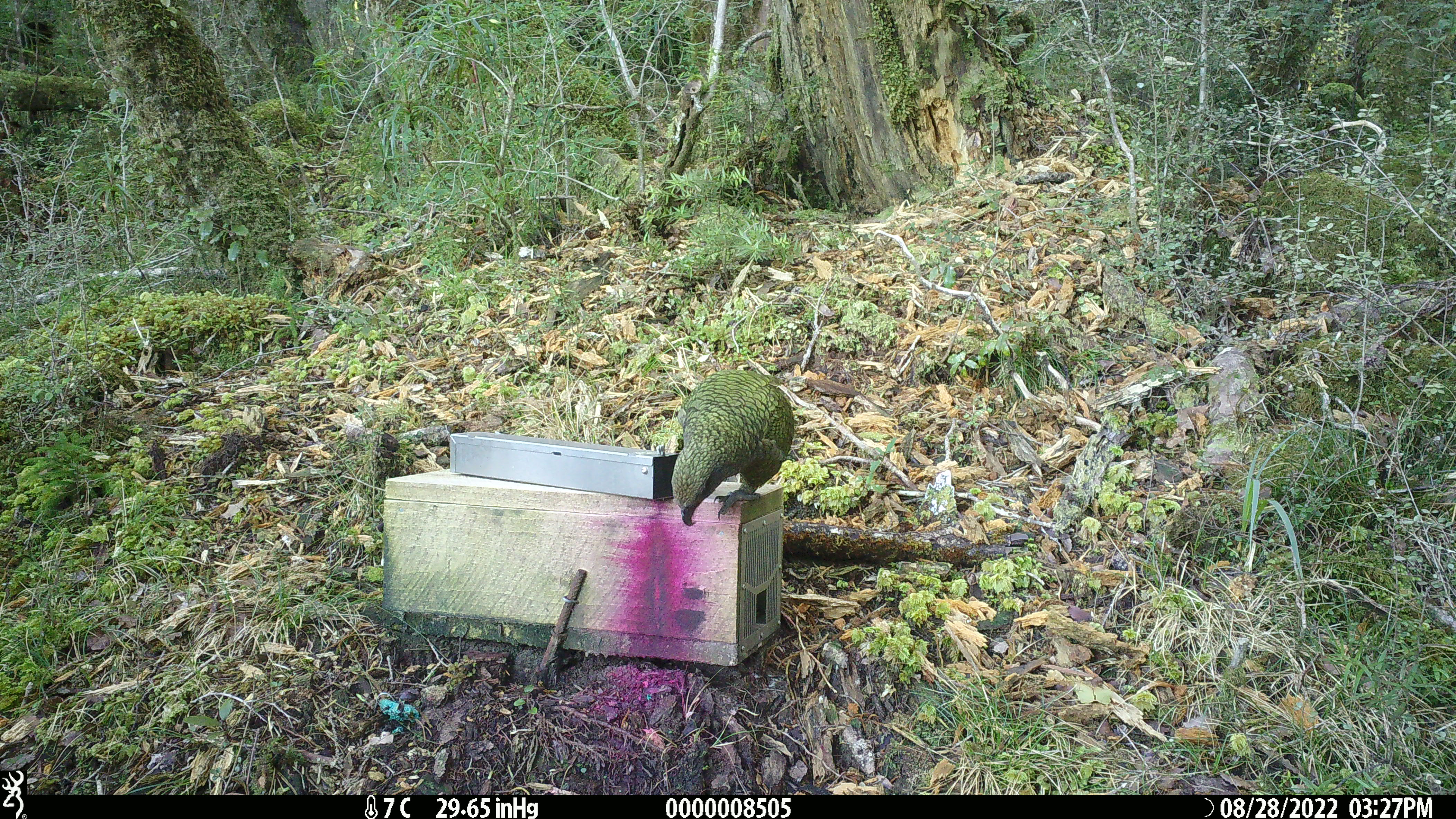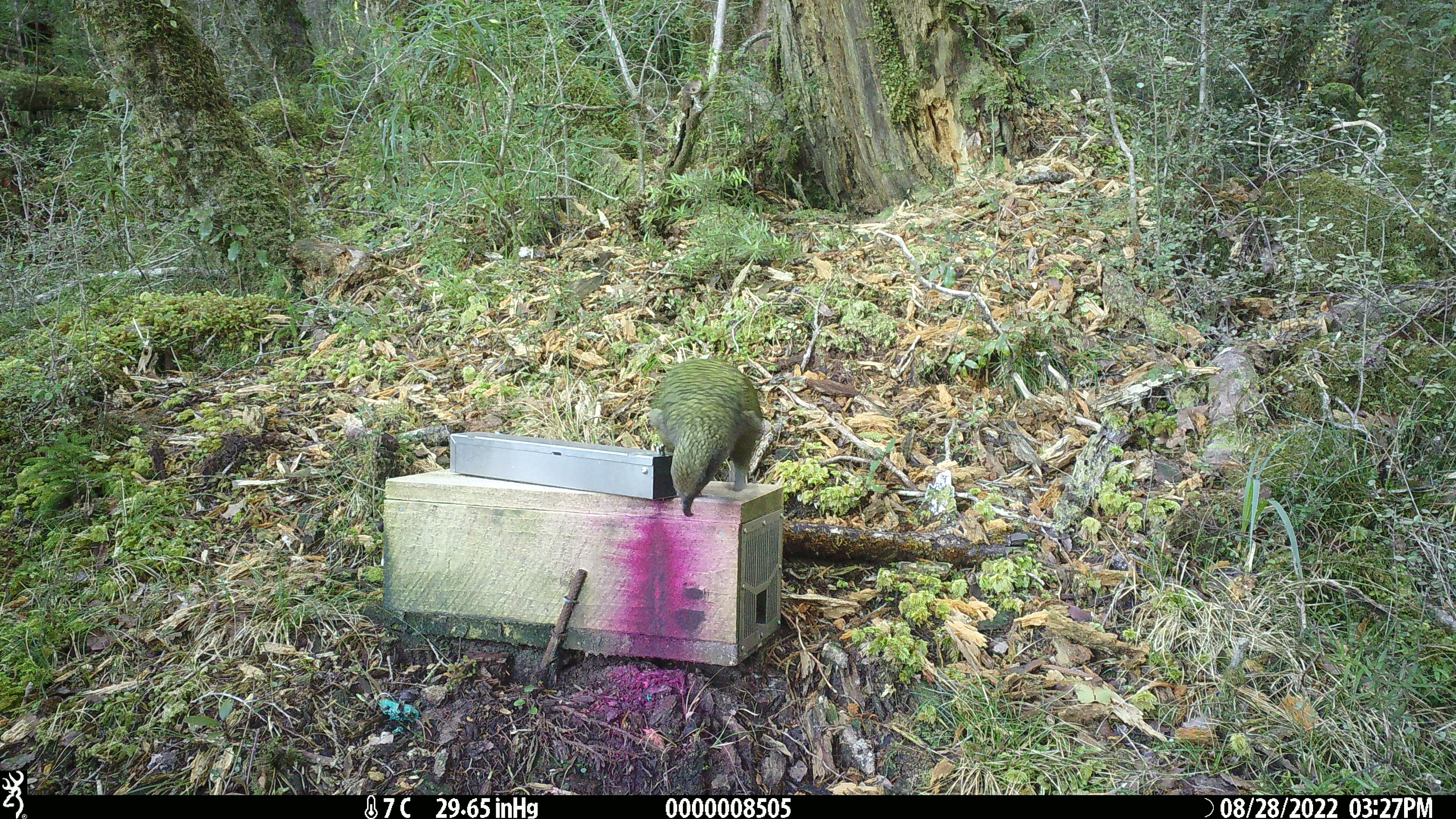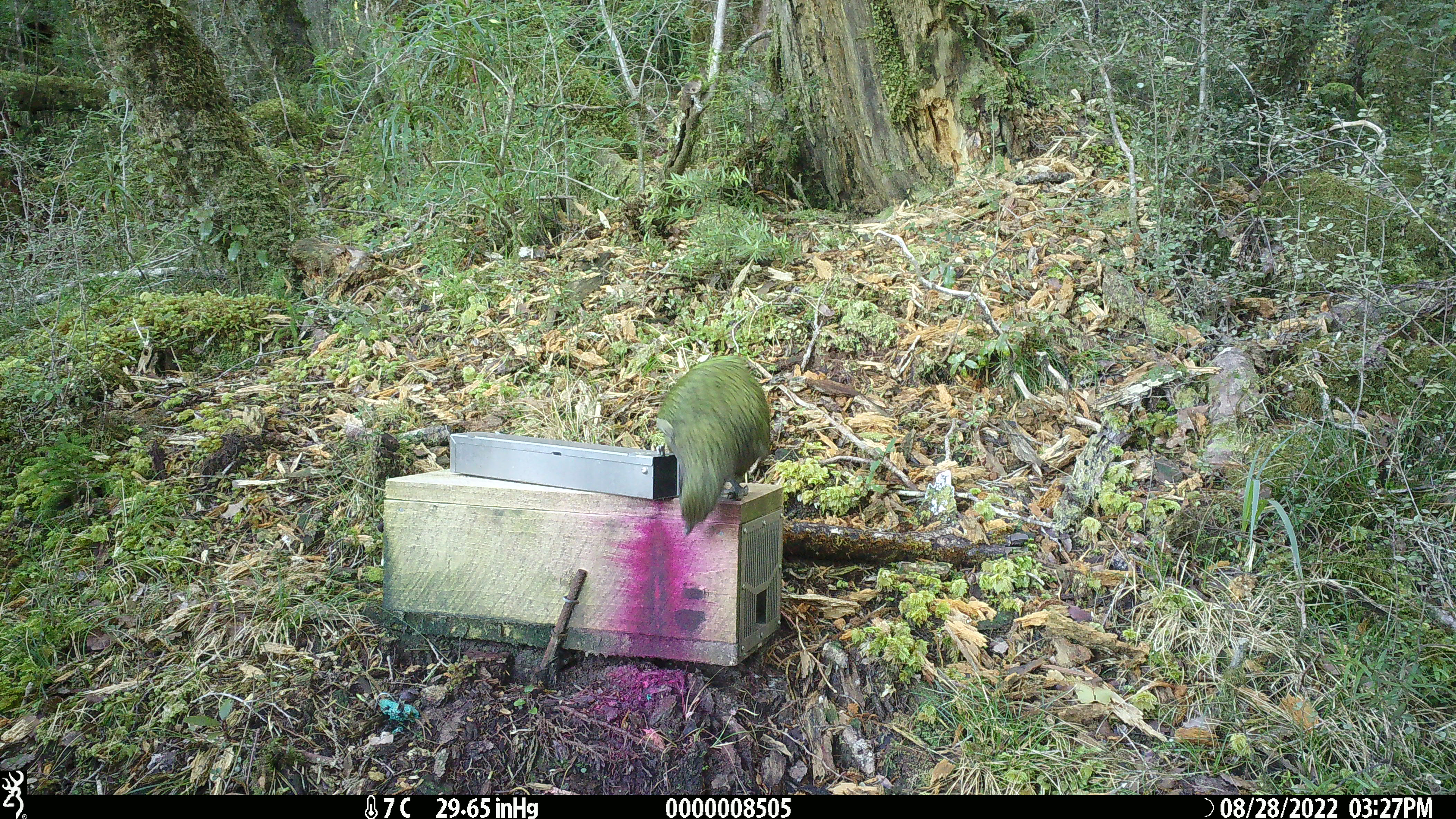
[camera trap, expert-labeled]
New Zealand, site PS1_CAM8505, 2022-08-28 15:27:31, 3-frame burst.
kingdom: Animalia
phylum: Chordata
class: Aves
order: Psittaciformes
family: Strigopidae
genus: Nestor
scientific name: Nestor notabilis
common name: kea